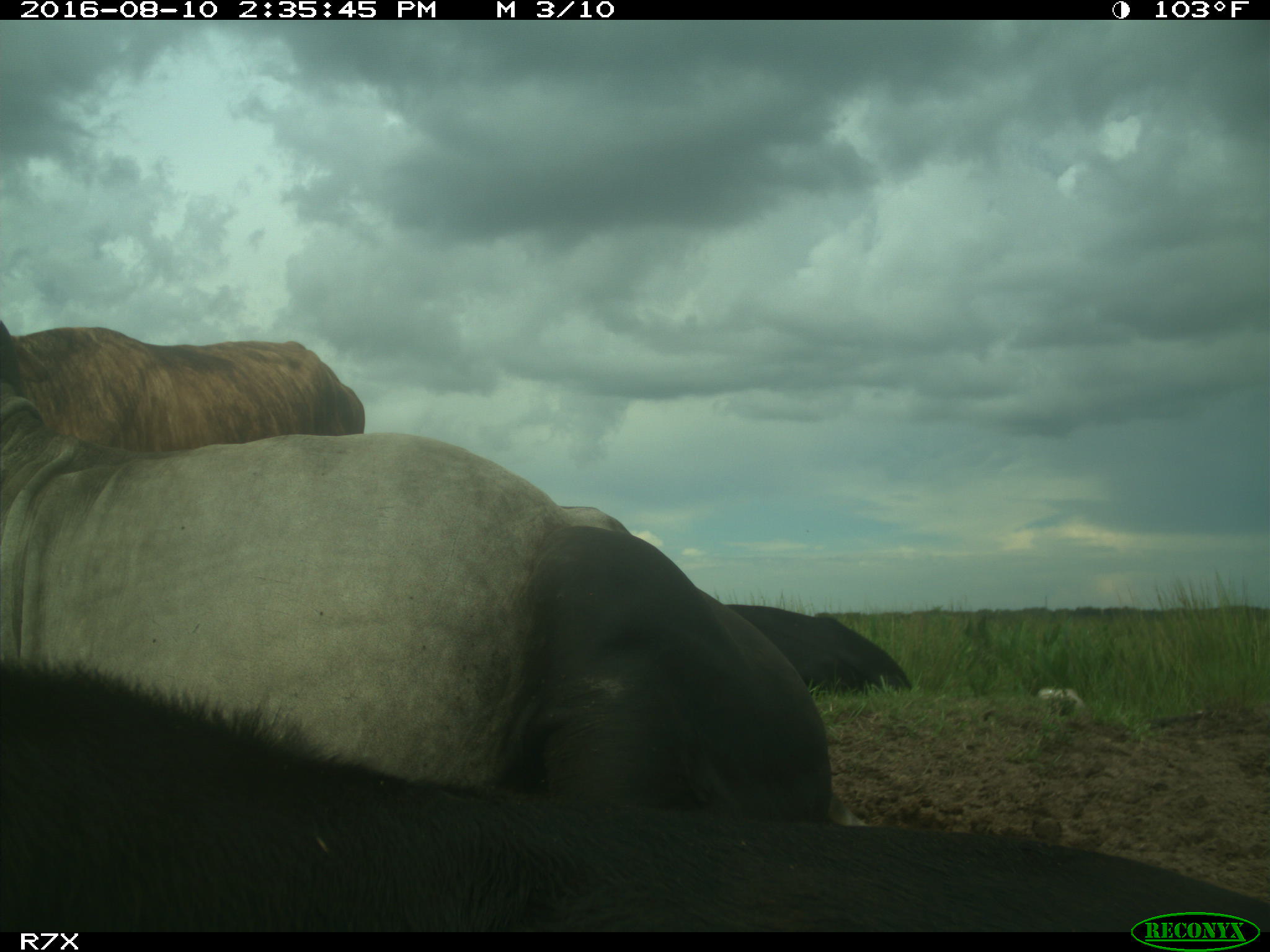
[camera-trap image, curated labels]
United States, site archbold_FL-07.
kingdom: Animalia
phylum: Chordata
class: Mammalia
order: Artiodactyla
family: Bovidae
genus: Bos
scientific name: Bos taurus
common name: domestic cow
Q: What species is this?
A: Bos taurus (domestic cow).